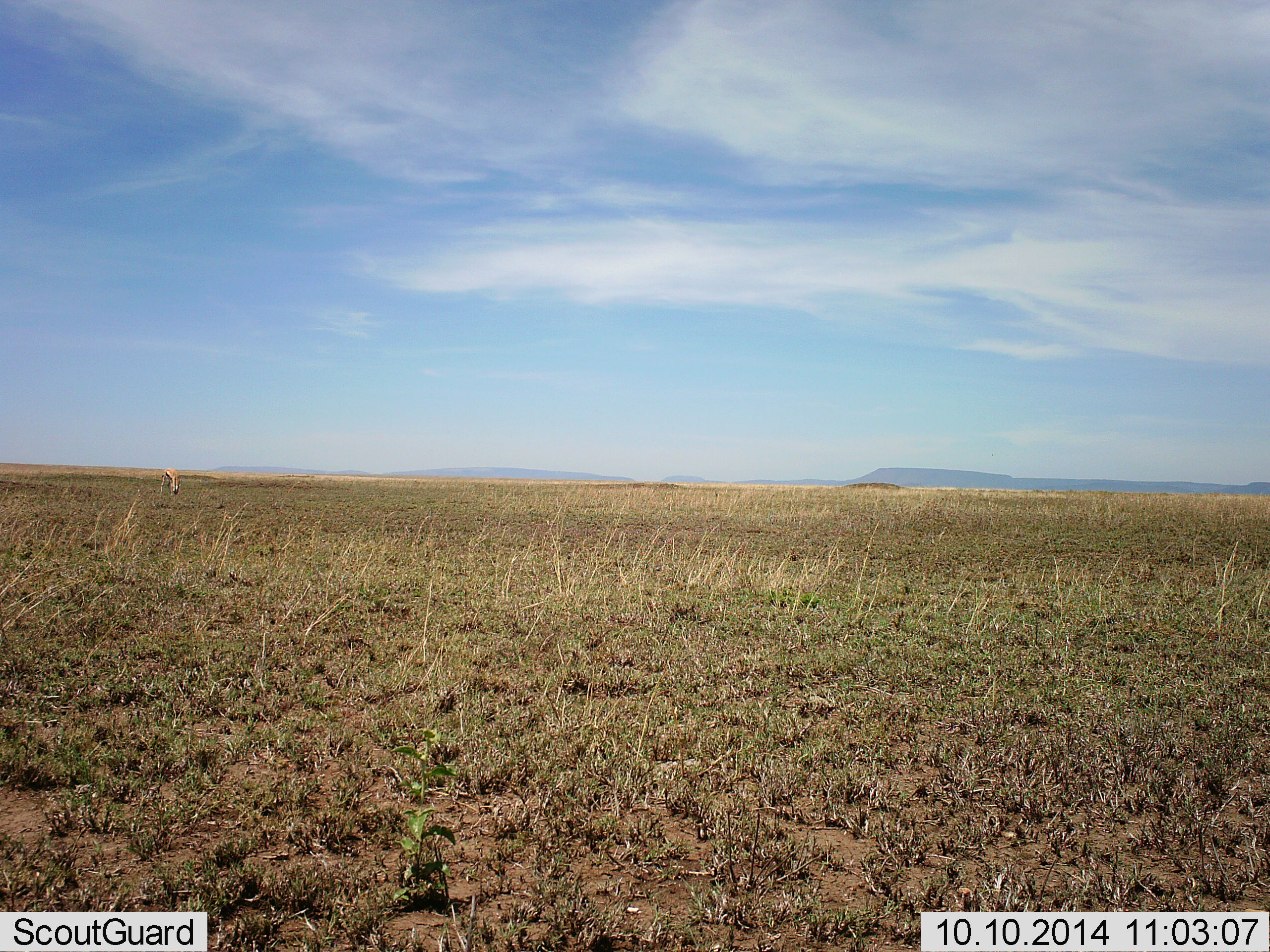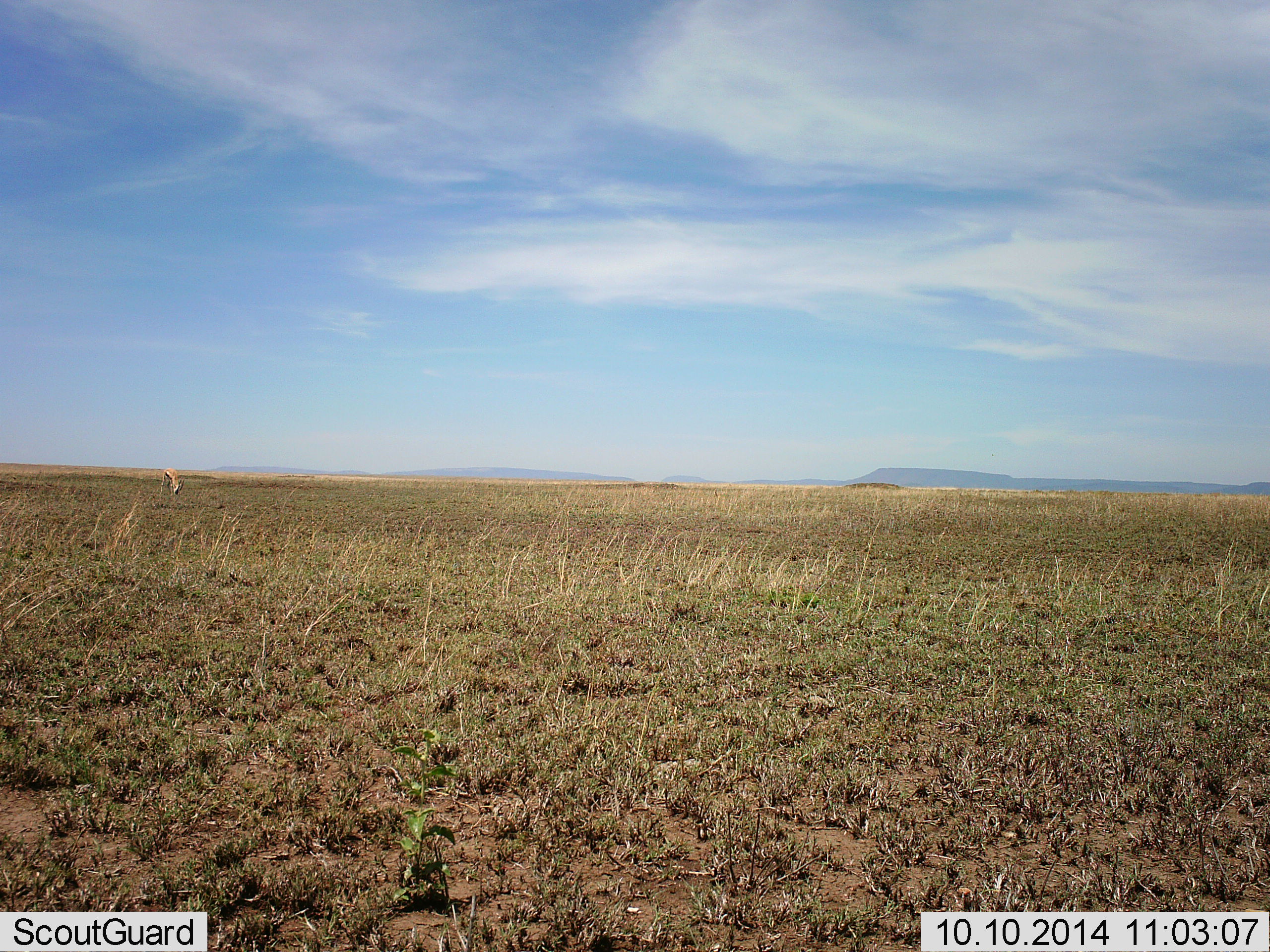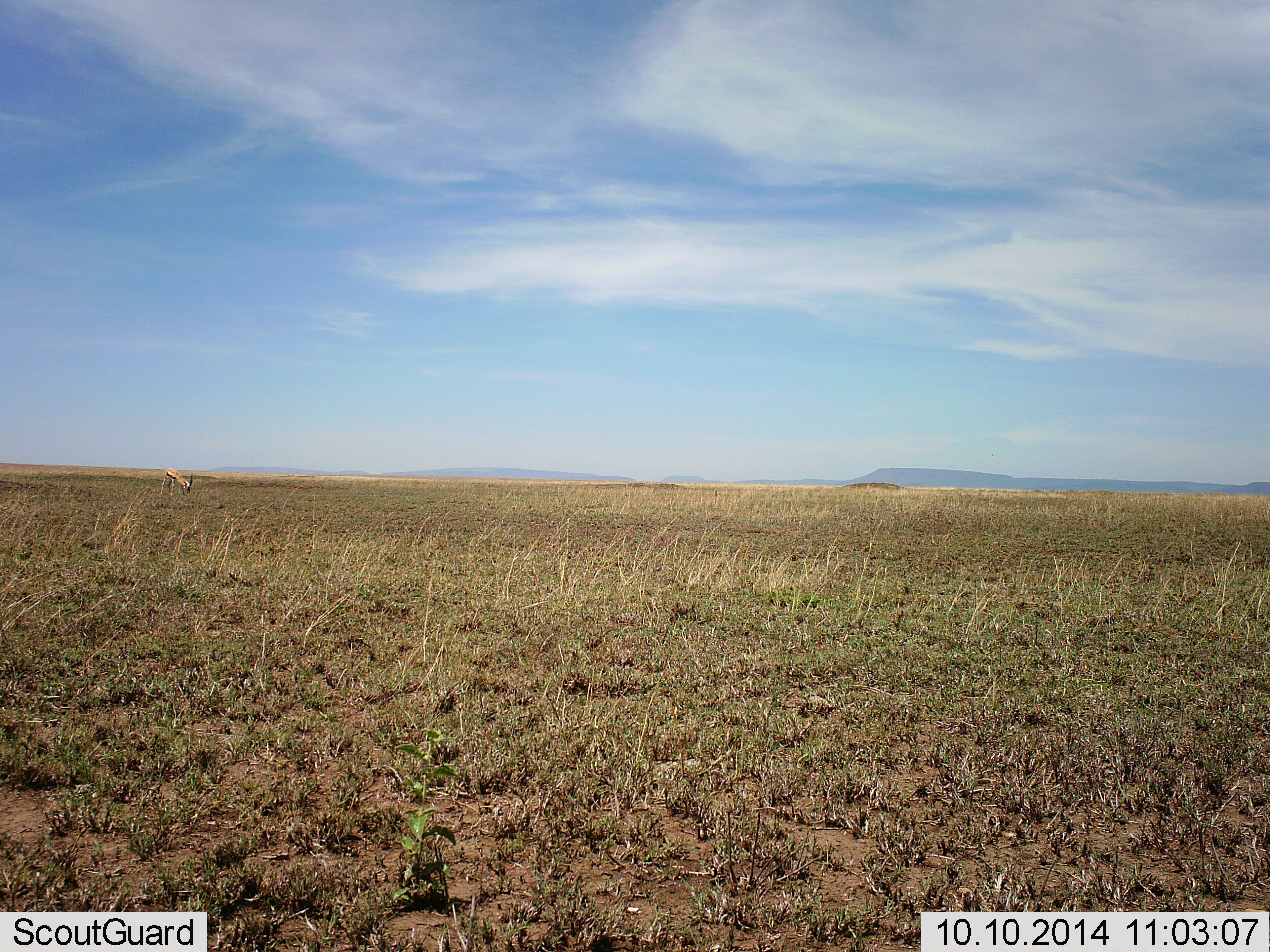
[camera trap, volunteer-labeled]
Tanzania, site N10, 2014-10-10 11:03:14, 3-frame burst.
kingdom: Animalia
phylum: Chordata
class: Mammalia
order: Artiodactyla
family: Bovidae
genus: Eudorcas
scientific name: Eudorcas thomsonii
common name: thomson's gazelle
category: gazellethomsons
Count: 1.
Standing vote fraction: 20%.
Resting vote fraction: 0%.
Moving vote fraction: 10%.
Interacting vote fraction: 0%.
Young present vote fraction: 0%.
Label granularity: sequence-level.